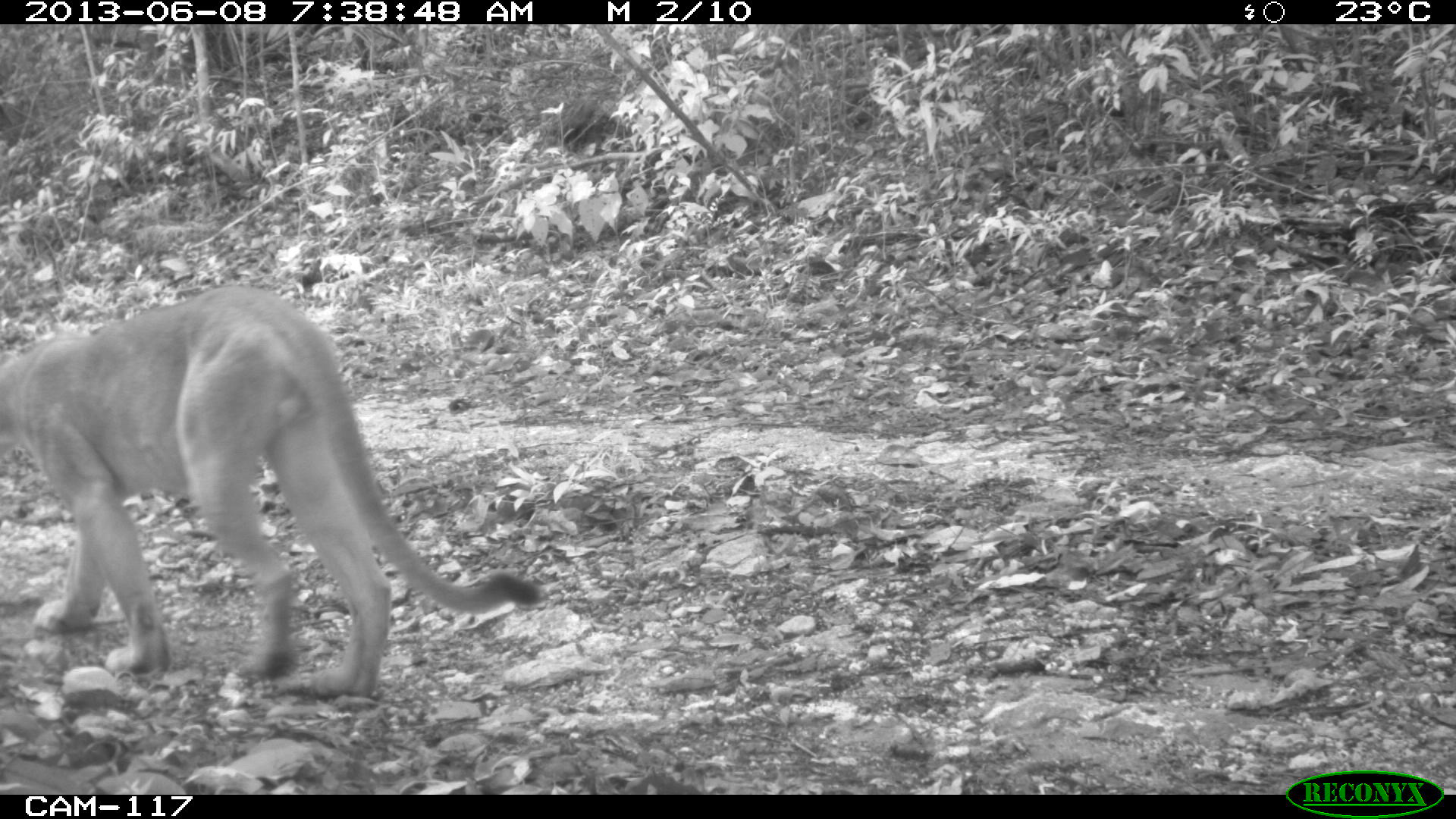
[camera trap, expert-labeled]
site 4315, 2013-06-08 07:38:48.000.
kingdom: Animalia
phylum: Chordata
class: Mammalia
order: Carnivora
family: Felidae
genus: Puma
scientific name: Puma concolor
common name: mountain lion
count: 1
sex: male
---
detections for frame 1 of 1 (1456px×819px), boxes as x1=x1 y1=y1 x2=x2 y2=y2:
puma concolor: x1=0 y1=285 x2=542 y2=700